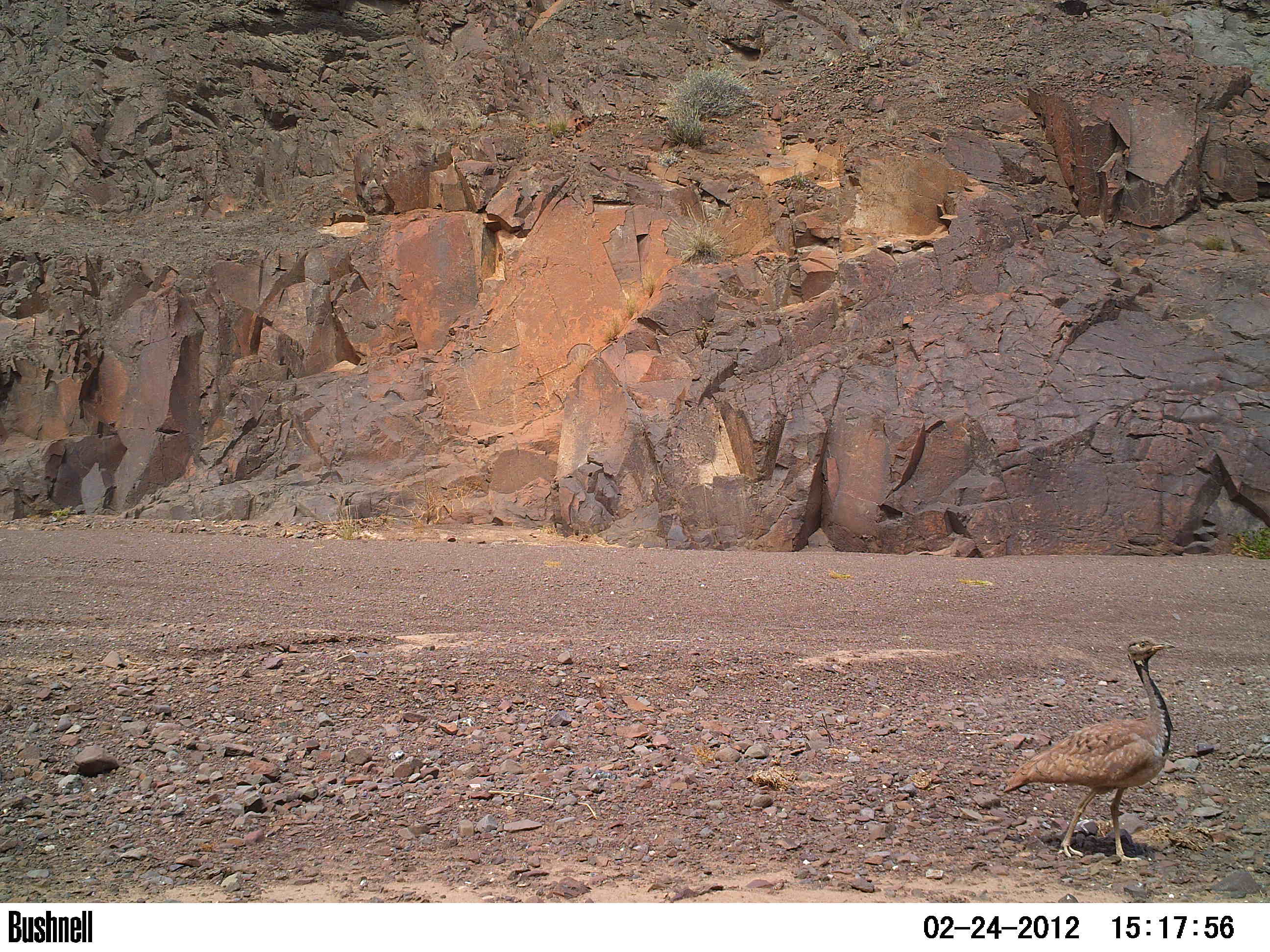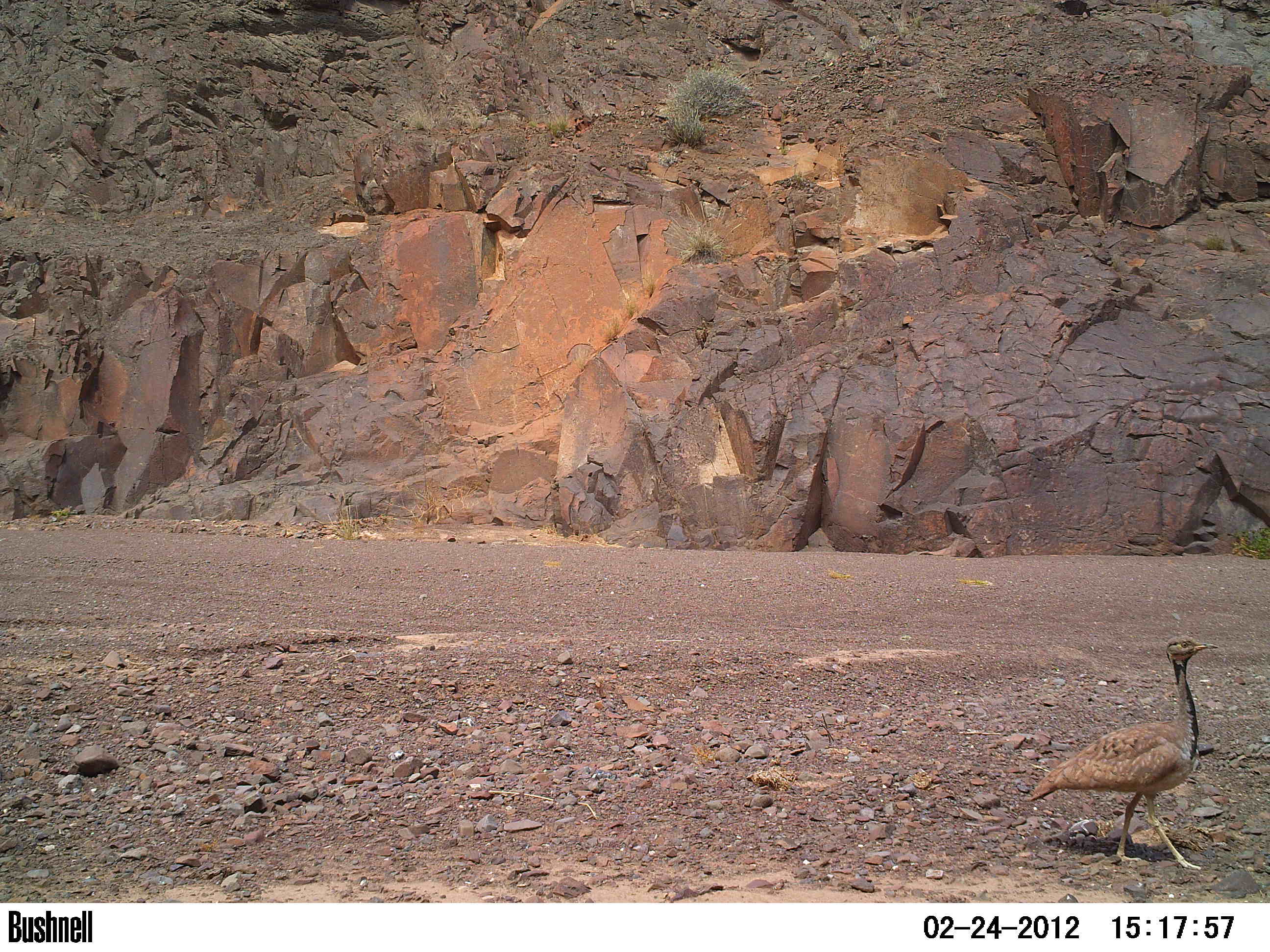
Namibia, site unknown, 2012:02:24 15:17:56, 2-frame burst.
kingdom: Animalia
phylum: Chordata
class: Aves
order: Otidiformes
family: Otididae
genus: Eupodotis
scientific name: Eupodotis rueppelii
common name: rüppell's bustard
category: eupodotis rueppellii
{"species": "eupodotis rueppellii (rüppell's bustard) (Eupodotis rueppelii)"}